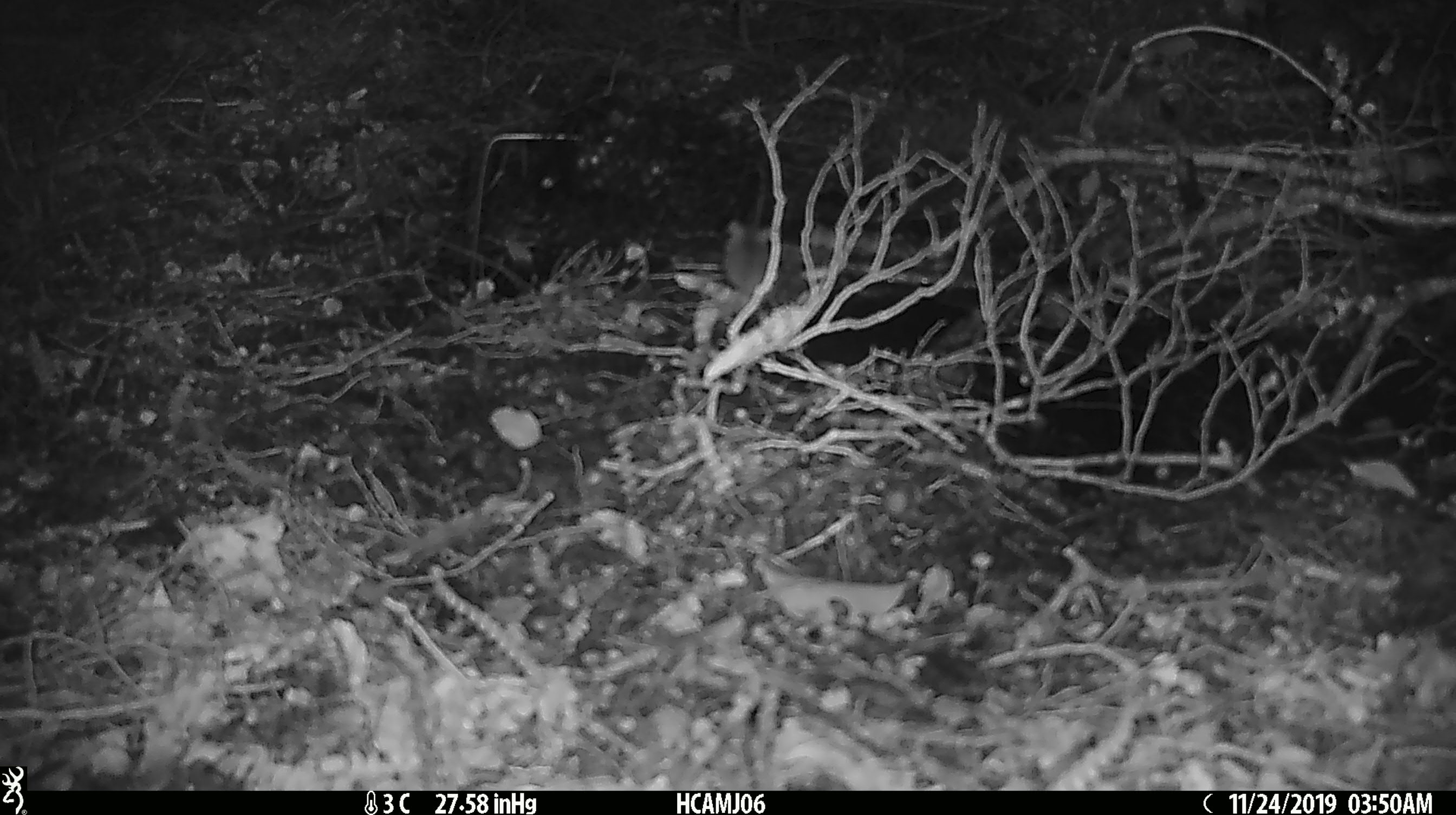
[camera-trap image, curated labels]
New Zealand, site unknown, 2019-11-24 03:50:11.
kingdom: Animalia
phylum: Chordata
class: Mammalia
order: Rodentia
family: Muridae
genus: Mus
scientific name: Mus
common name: mouse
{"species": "mouse (Mus)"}